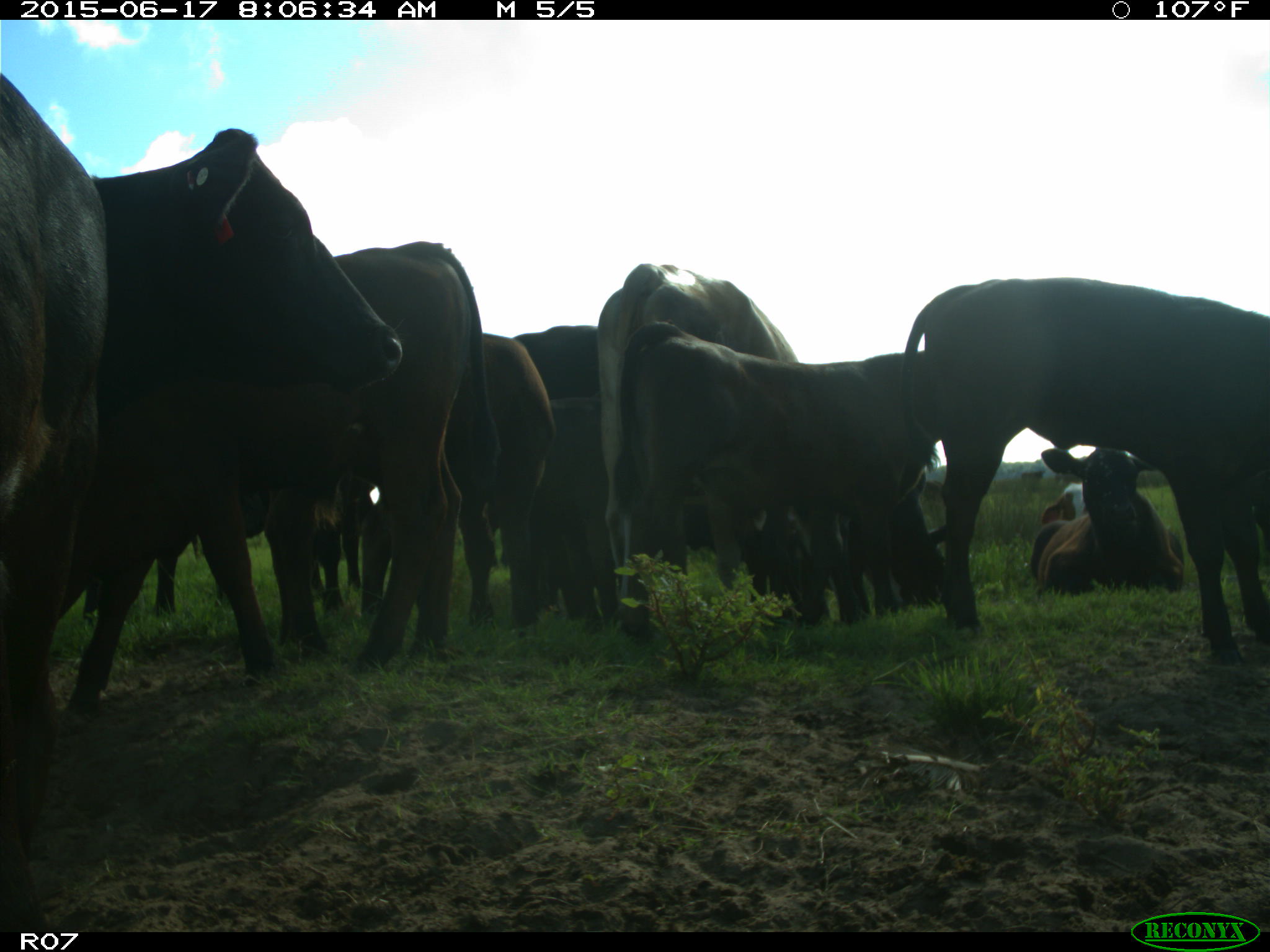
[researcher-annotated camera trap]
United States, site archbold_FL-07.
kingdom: Animalia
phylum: Chordata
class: Mammalia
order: Artiodactyla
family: Bovidae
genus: Bos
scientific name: Bos taurus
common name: domestic cow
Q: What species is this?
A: Bos taurus (domestic cow).